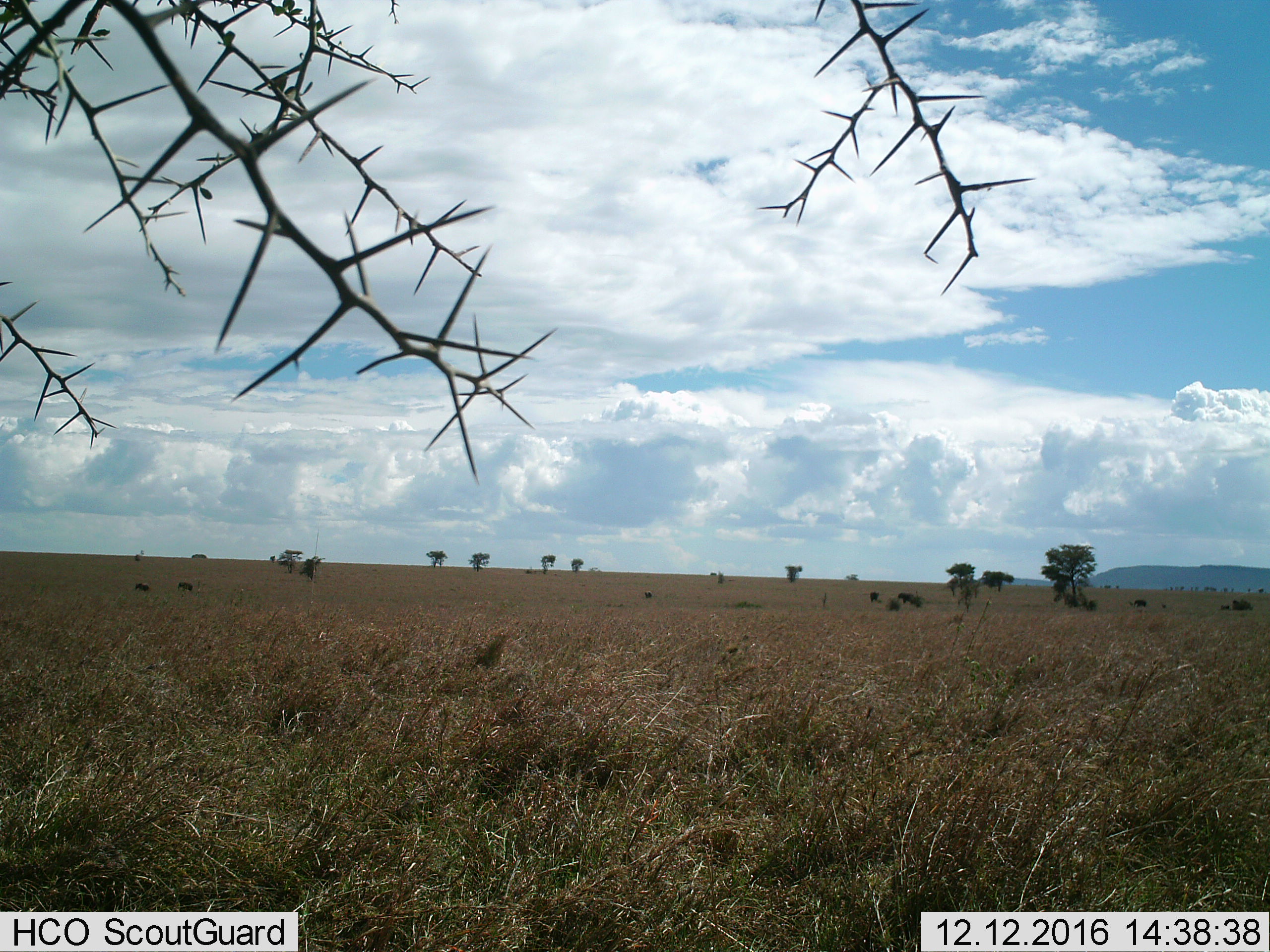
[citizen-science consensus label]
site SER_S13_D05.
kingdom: Animalia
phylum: Chordata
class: Mammalia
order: Proboscidea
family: Elephantidae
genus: Loxodonta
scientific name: Loxodonta africana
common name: african bush elephant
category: elephant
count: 5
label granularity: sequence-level